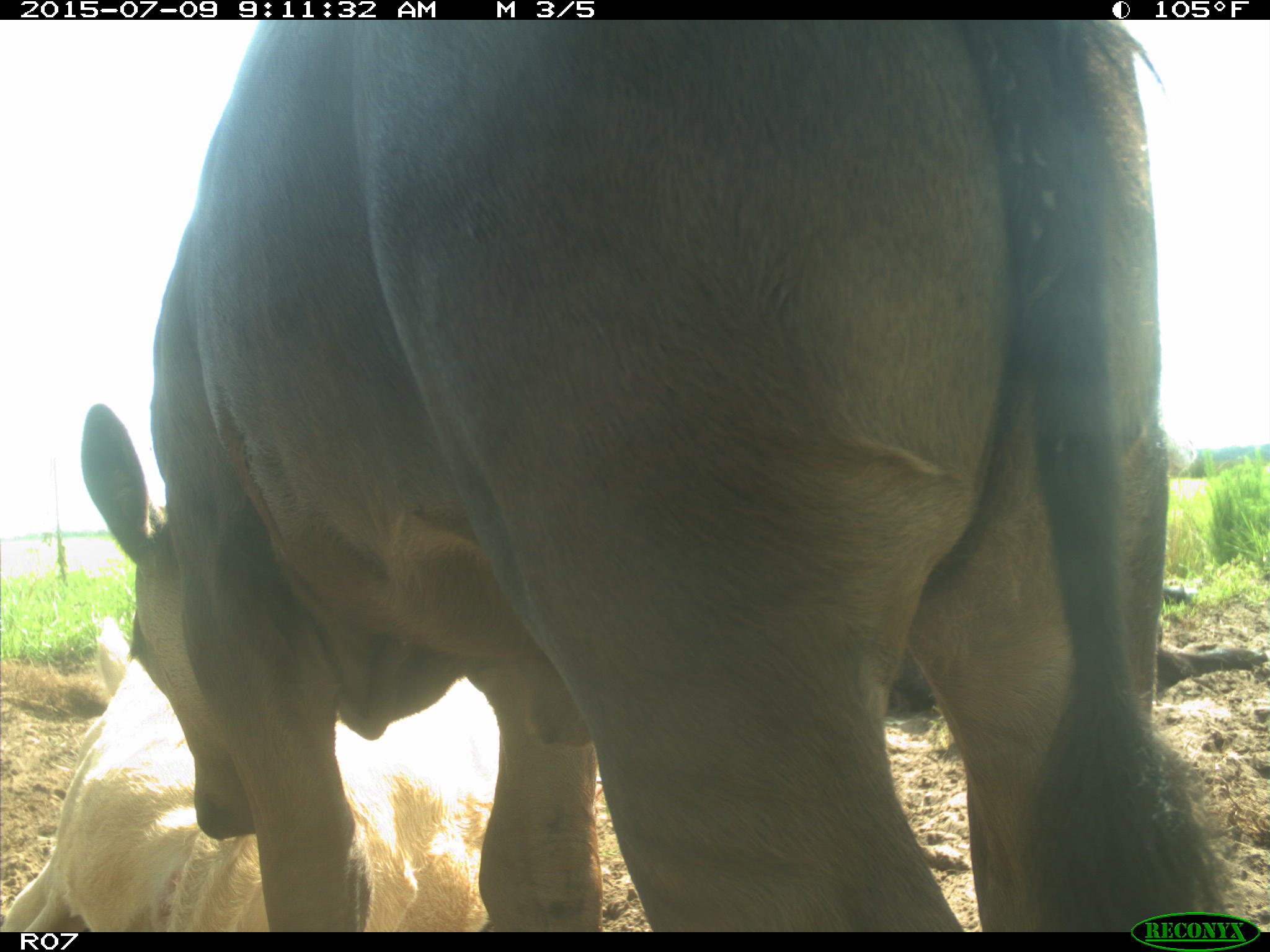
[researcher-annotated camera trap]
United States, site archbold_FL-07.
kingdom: Animalia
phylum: Chordata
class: Mammalia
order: Artiodactyla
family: Bovidae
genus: Bos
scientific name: Bos taurus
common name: domestic cow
Bos taurus (domestic cow).